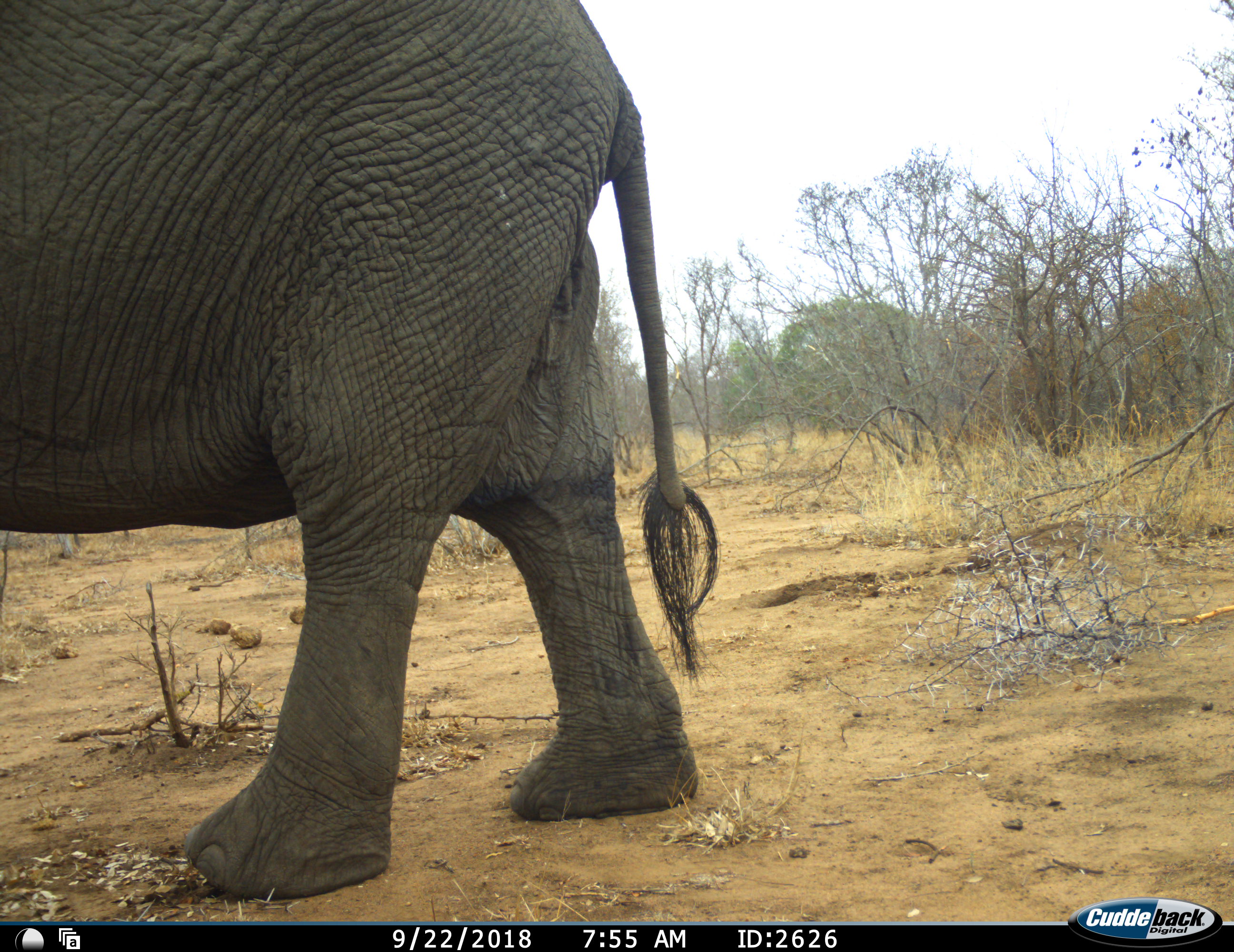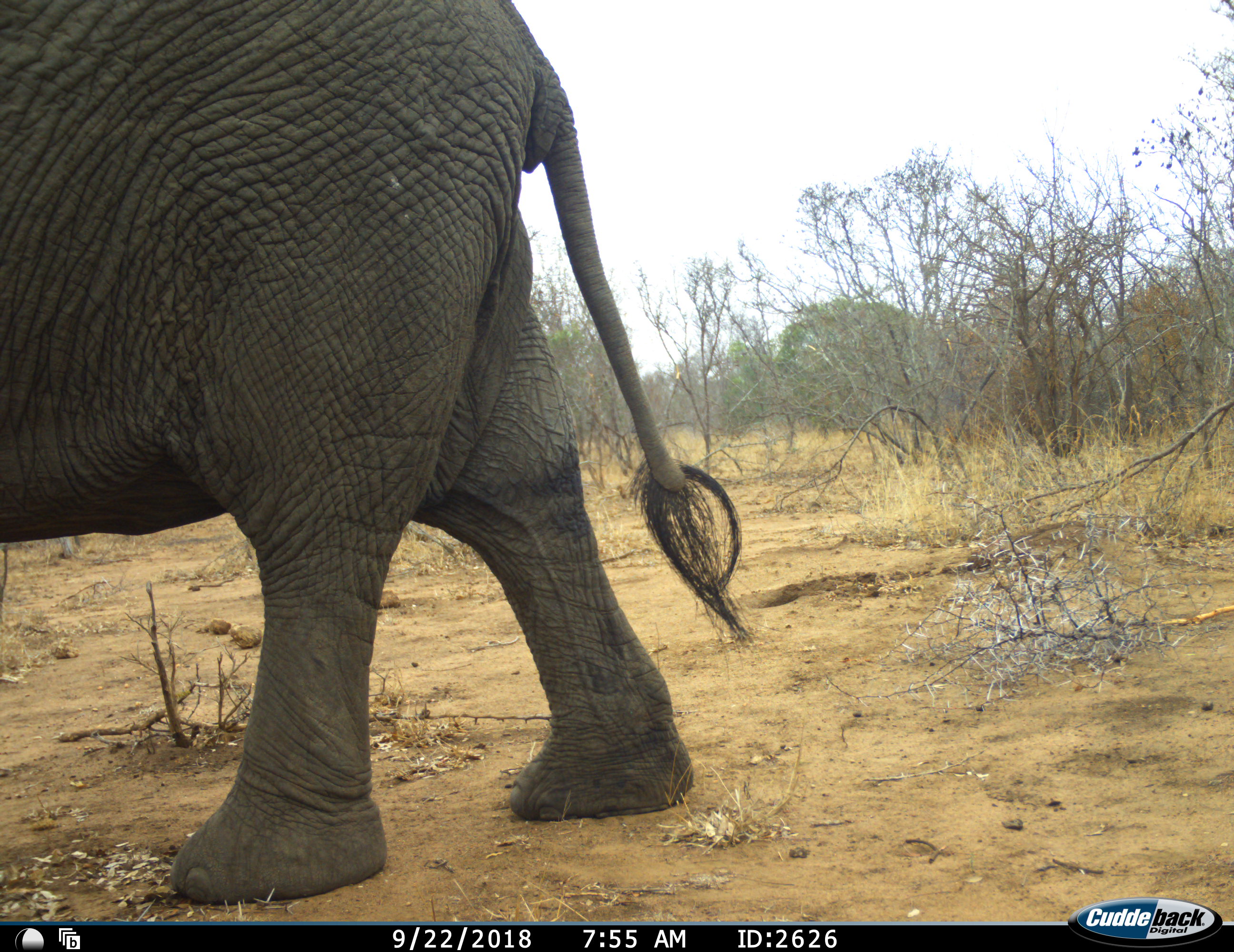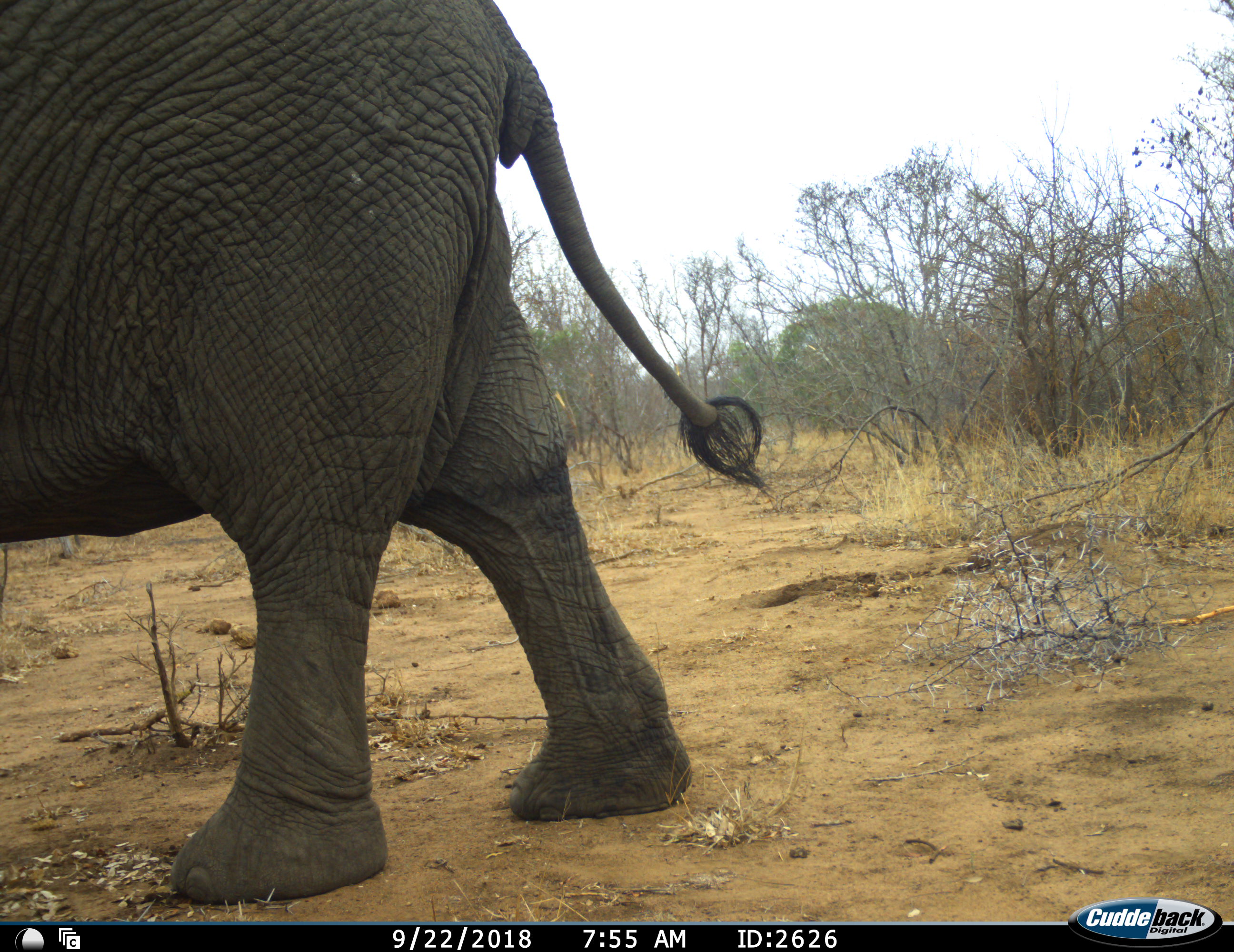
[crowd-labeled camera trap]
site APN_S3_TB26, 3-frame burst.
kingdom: Animalia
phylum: Chordata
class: Mammalia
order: Proboscidea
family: Elephantidae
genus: Loxodonta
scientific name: Loxodonta africana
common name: african bush elephant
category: elephant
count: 1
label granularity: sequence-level